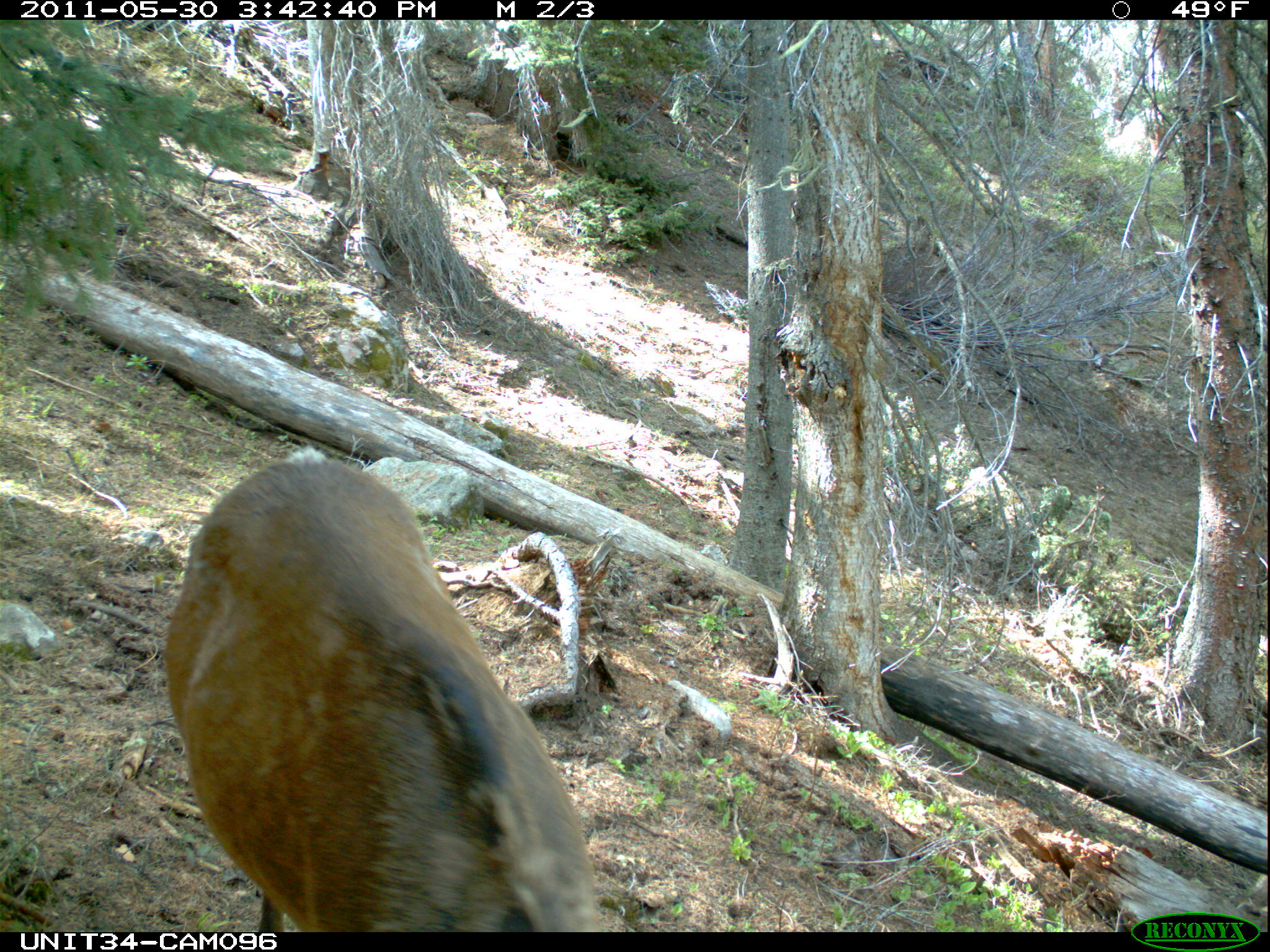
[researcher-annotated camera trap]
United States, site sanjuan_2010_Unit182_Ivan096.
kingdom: Animalia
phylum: Chordata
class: Mammalia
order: Artiodactyla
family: Cervidae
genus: Cervus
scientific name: Cervus elaphus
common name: red deer